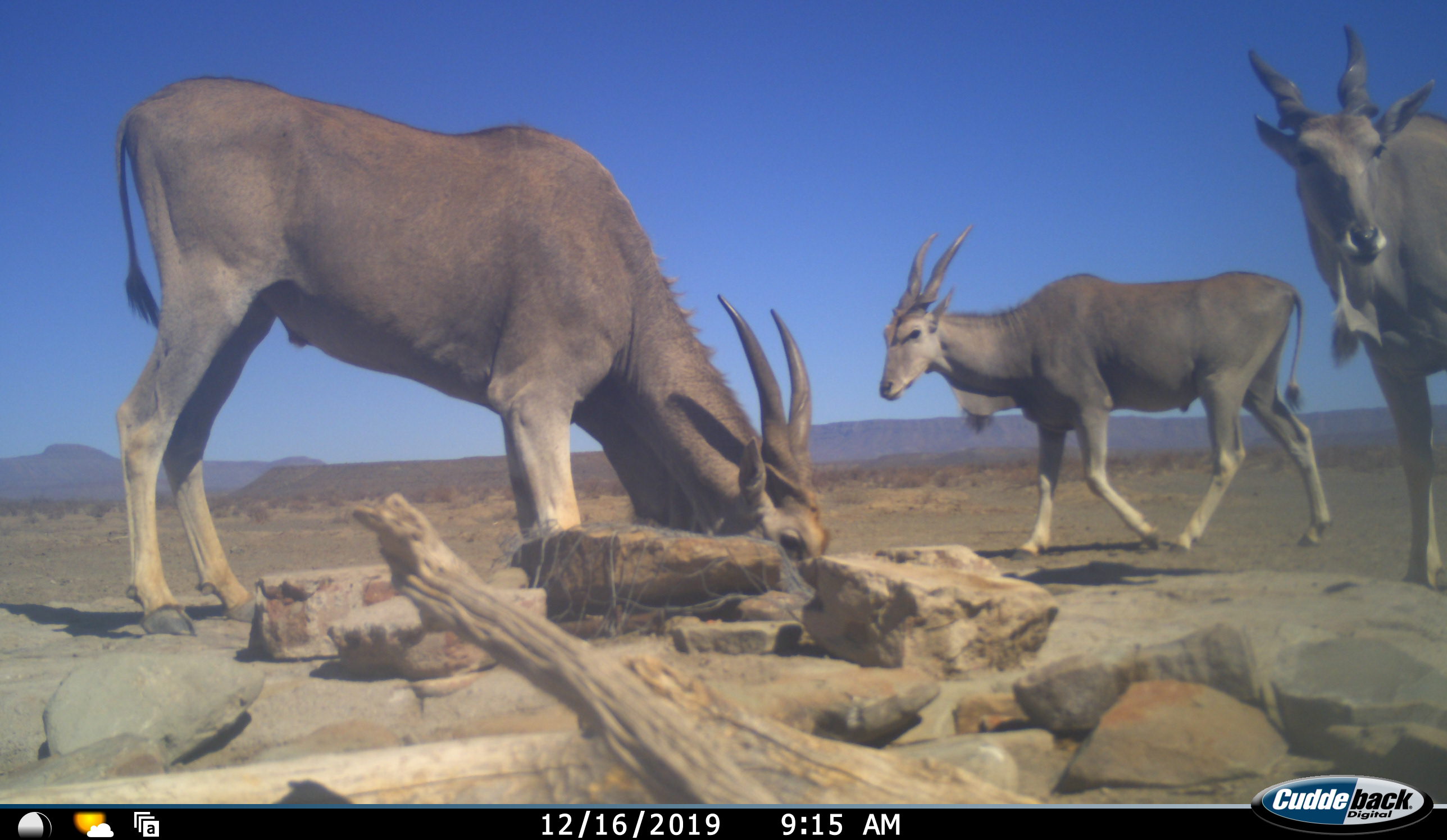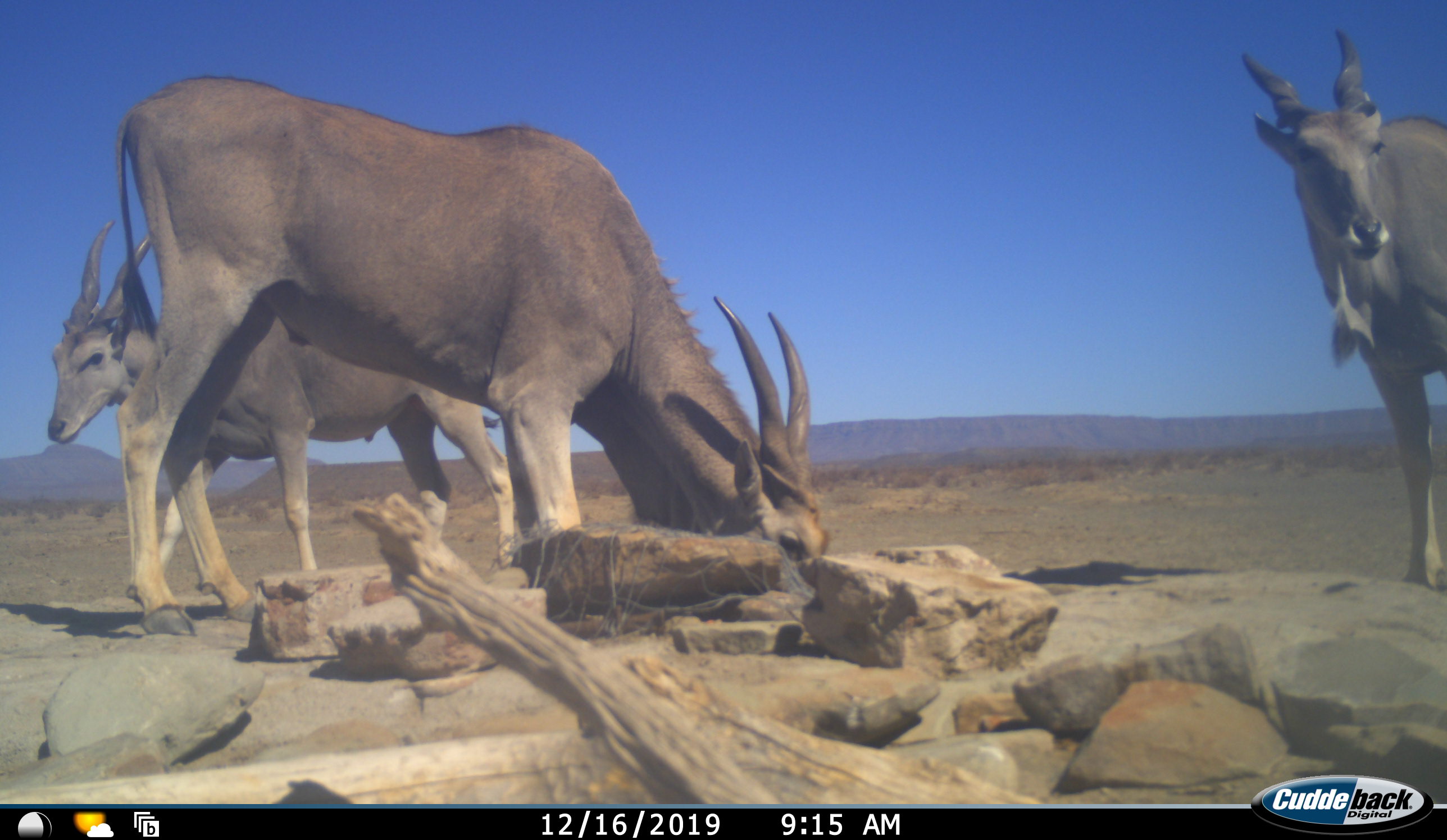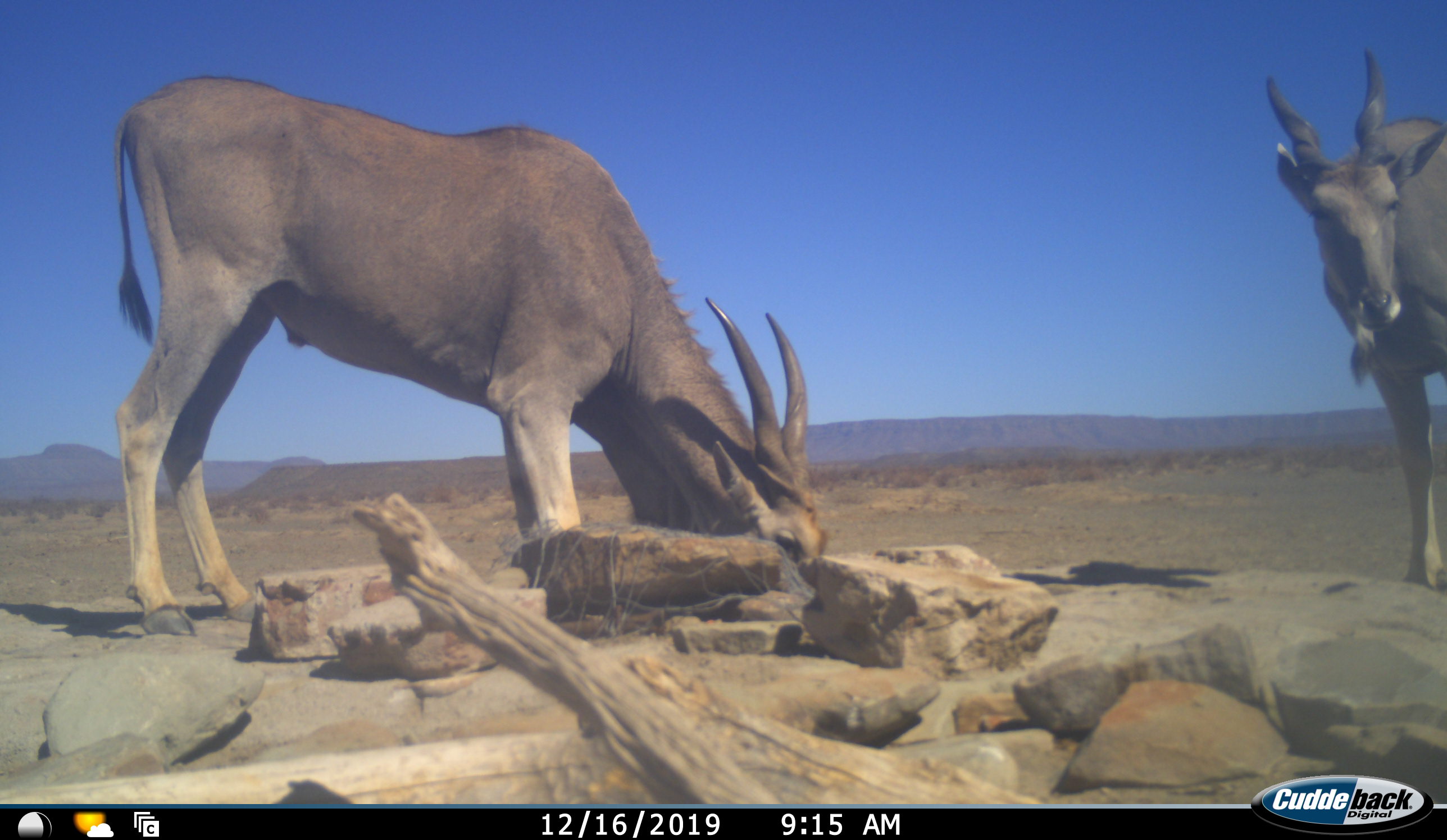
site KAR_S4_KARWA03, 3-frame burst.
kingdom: Animalia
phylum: Chordata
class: Mammalia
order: Artiodactyla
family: Bovidae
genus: Tragelaphus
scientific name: Tragelaphus oryx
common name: eland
Eland (Tragelaphus oryx), count 3. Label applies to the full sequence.